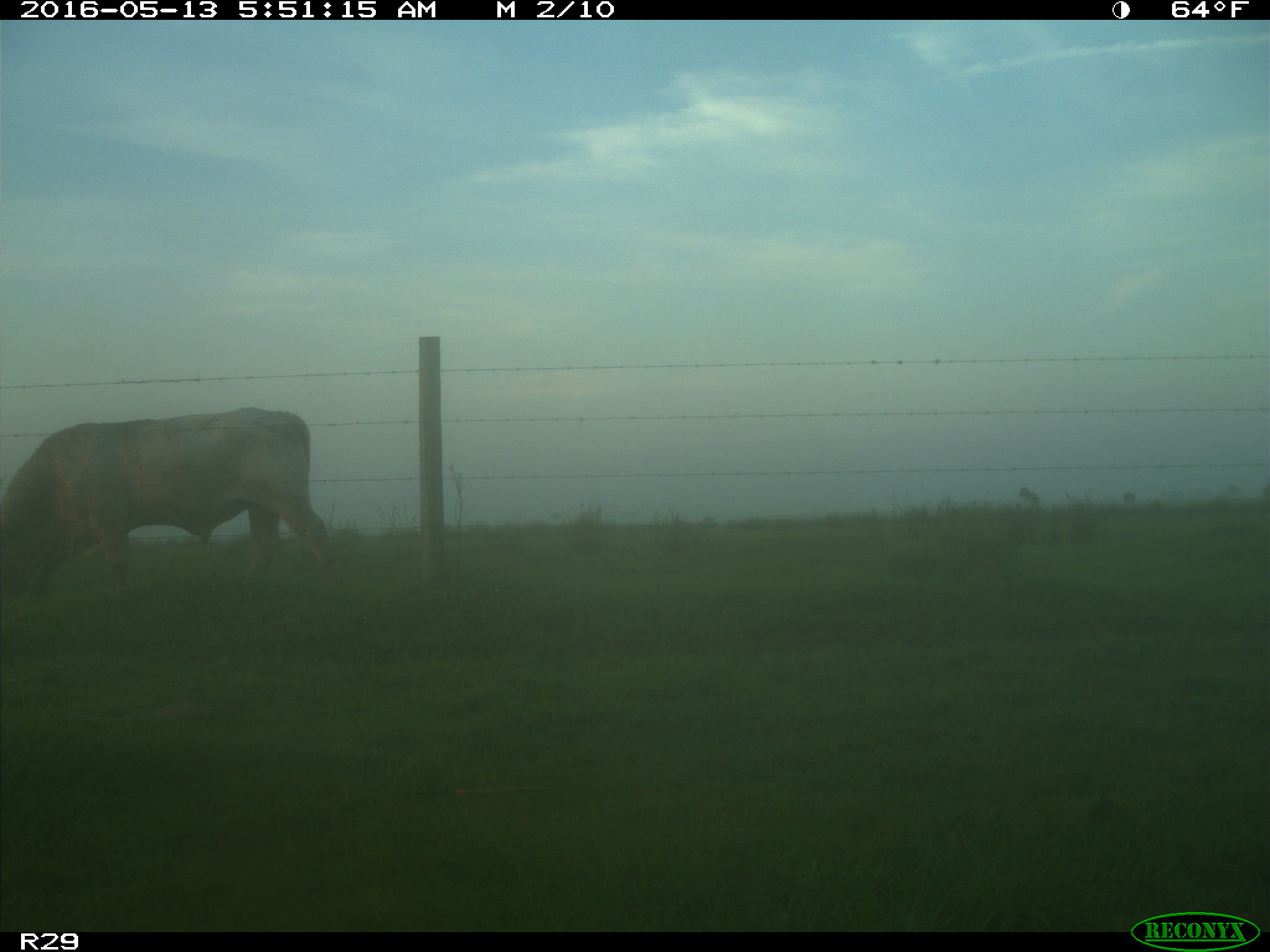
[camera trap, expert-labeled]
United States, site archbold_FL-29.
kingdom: Animalia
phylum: Chordata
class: Mammalia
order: Artiodactyla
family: Bovidae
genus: Bos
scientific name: Bos taurus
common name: domestic cow